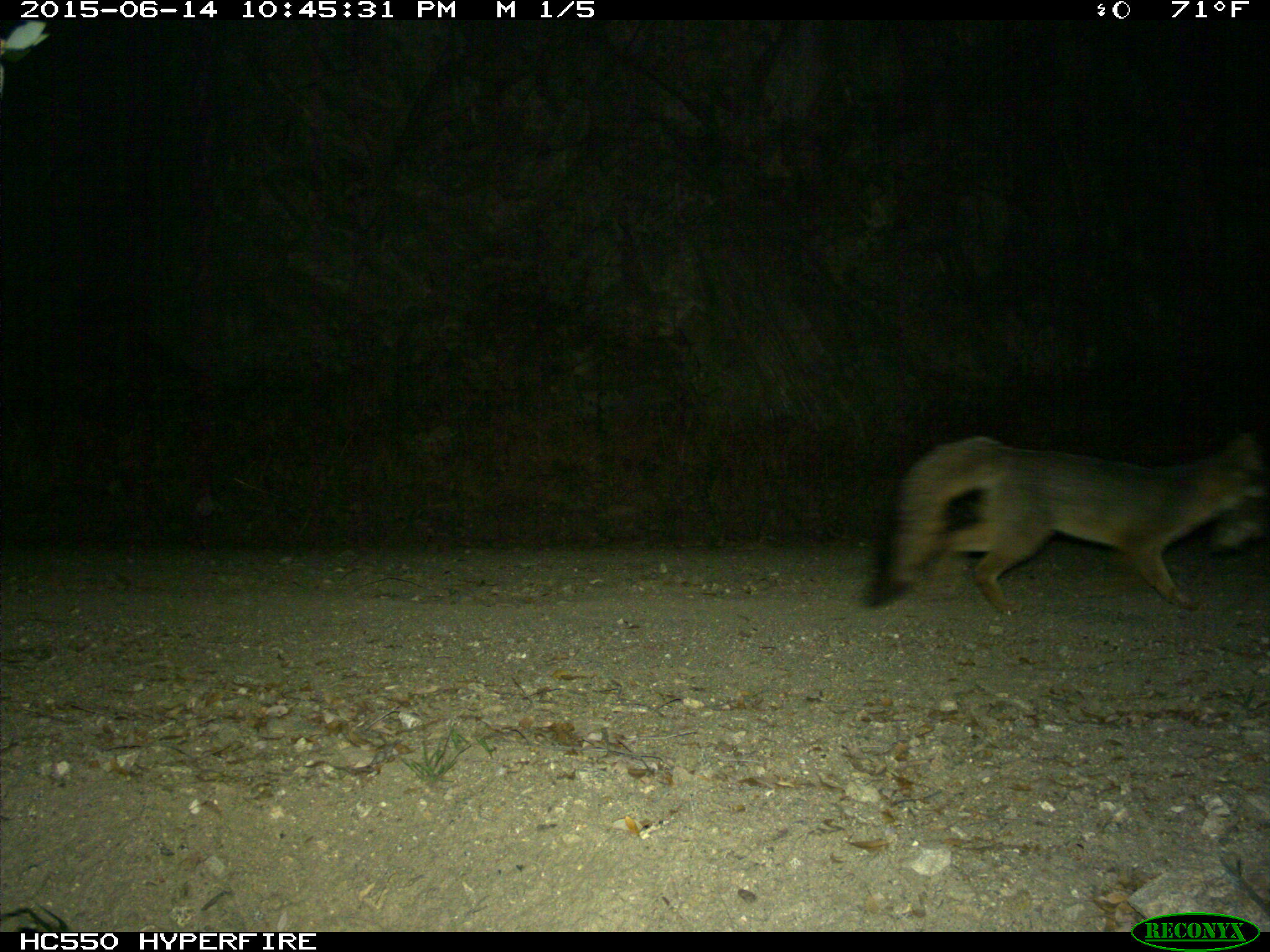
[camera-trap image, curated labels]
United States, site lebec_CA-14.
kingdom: Animalia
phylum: Chordata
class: Mammalia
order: Carnivora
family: Canidae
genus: Urocyon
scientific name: Urocyon cinereoargenteus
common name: gray fox